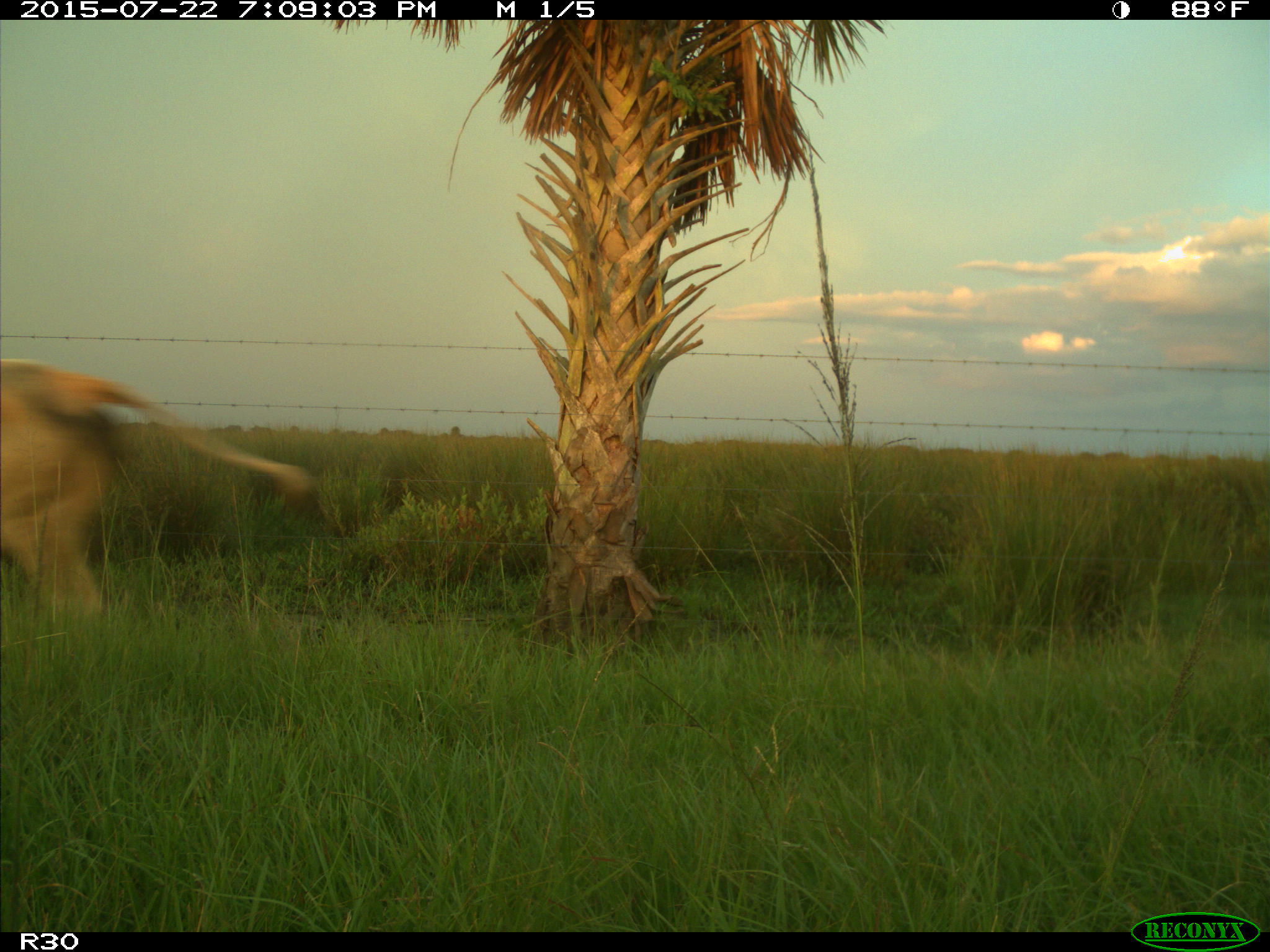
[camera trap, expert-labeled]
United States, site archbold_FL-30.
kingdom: Animalia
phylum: Chordata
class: Mammalia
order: Artiodactyla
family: Bovidae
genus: Bos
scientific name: Bos taurus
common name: domestic cow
Bos taurus (domestic cow).